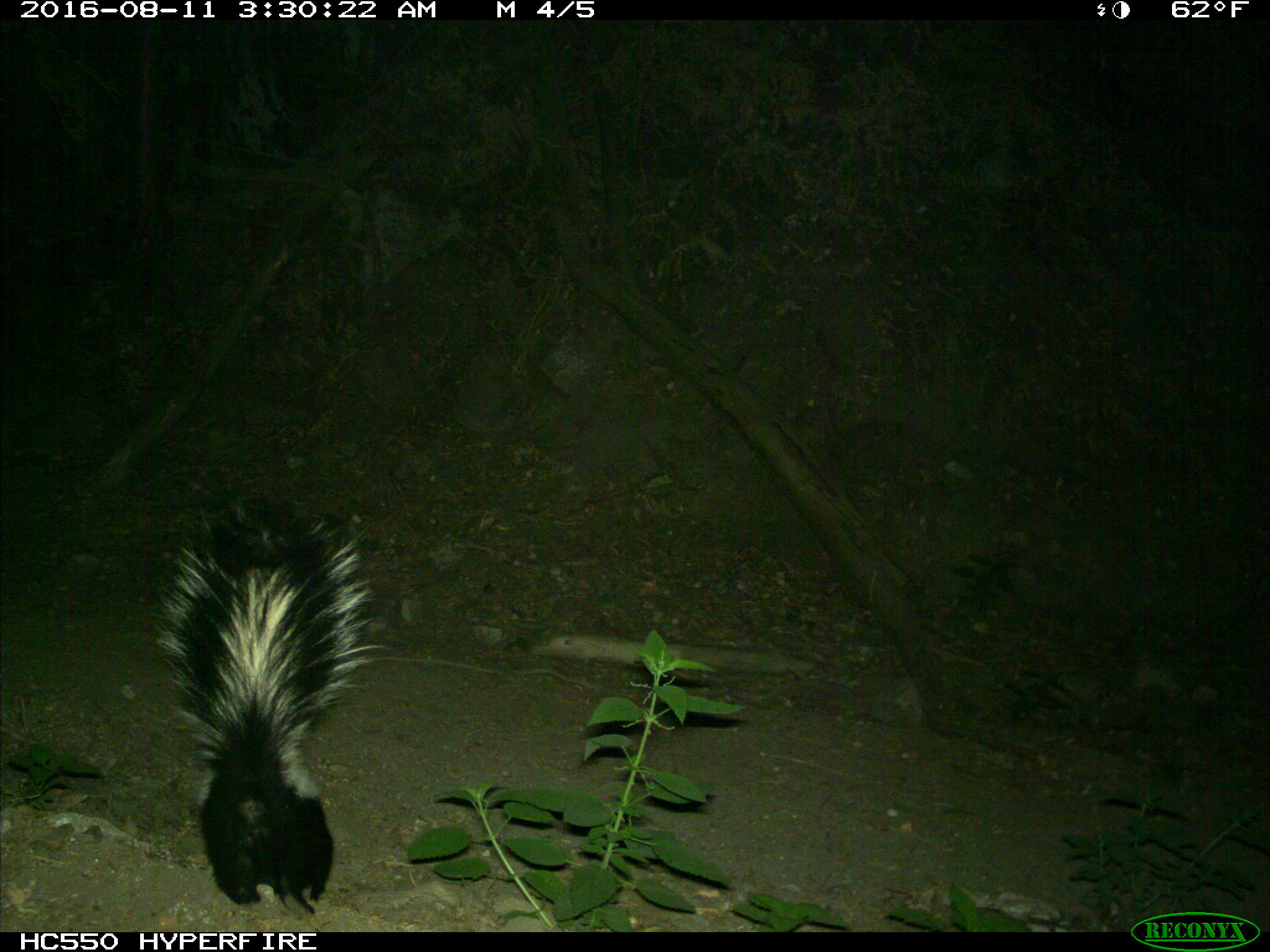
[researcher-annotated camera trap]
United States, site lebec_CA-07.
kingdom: Animalia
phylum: Chordata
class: Mammalia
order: Carnivora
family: Mephitidae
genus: Mephitis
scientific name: Mephitis mephitis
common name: striped skunk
Mephitis mephitis (striped skunk).